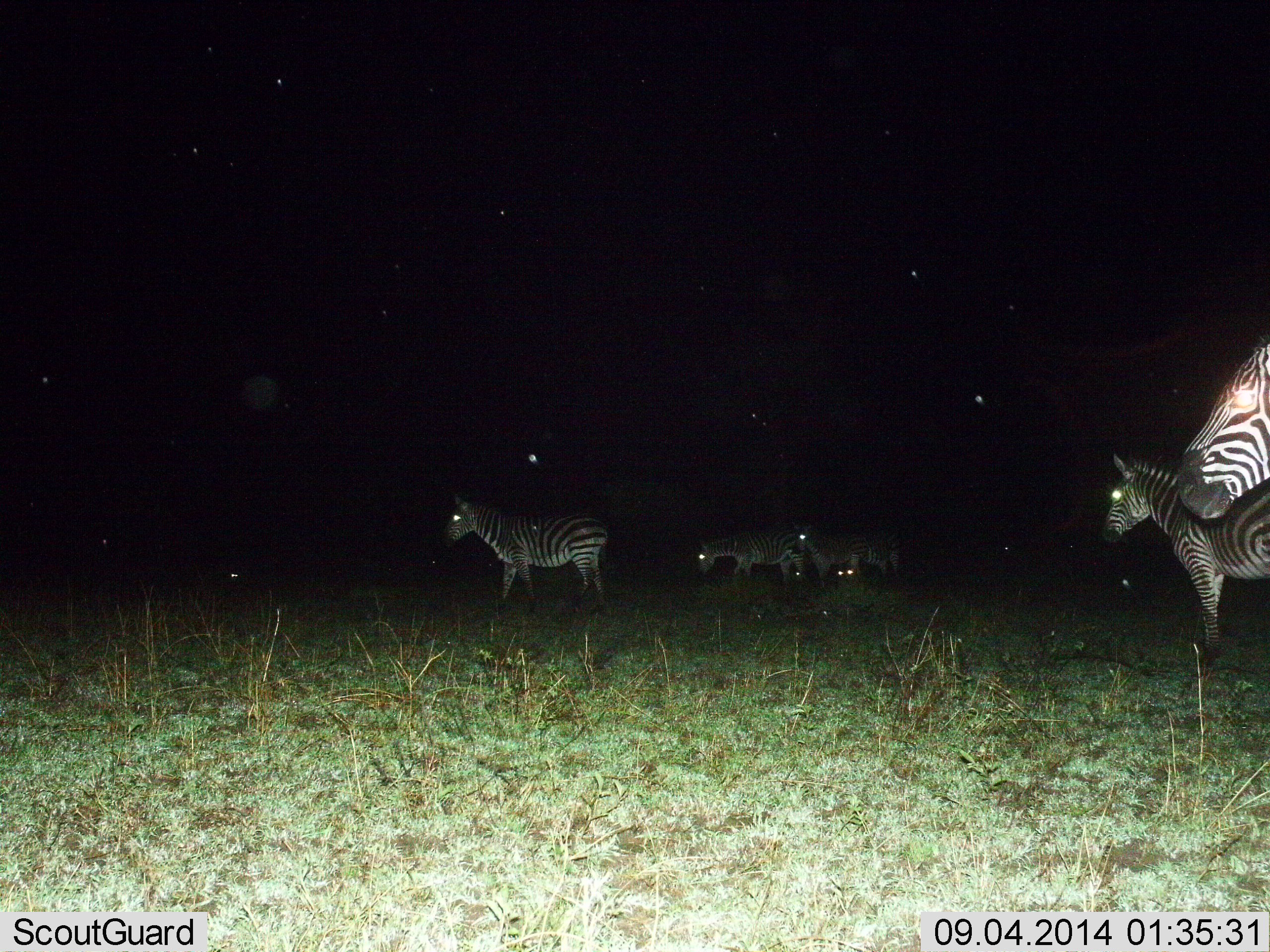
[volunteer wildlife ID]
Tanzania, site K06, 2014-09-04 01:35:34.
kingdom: Animalia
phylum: Chordata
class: Mammalia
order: Perissodactyla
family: Equidae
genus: Equus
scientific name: Equus quagga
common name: plains zebra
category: zebra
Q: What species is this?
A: Zebra (plains zebra) (Equus quagga).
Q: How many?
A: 7.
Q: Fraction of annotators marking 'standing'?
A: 90%.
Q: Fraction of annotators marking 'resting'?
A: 10%.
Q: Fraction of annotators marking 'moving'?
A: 0%.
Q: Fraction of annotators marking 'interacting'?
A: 0%.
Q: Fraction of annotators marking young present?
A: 0%.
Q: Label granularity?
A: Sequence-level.